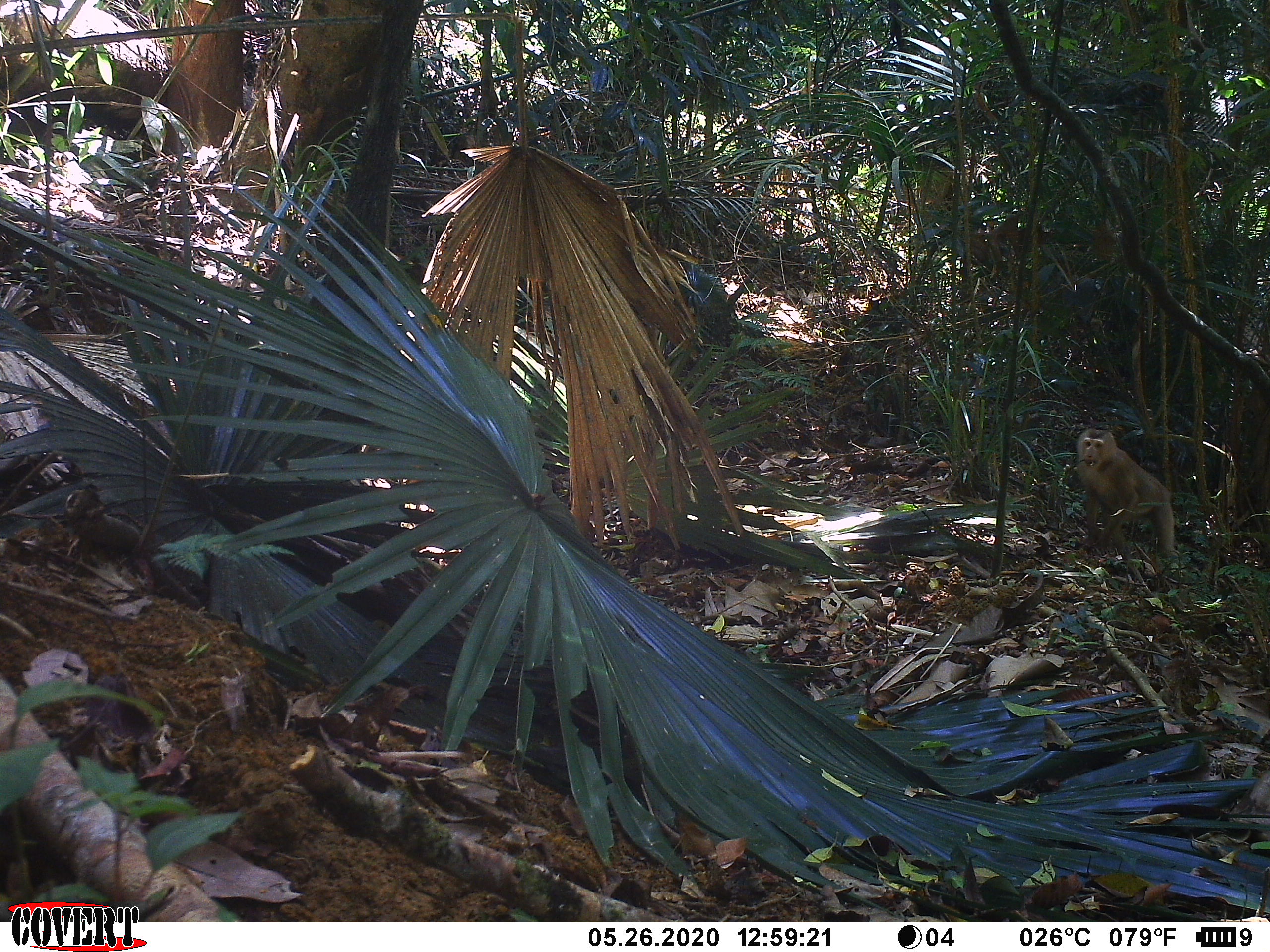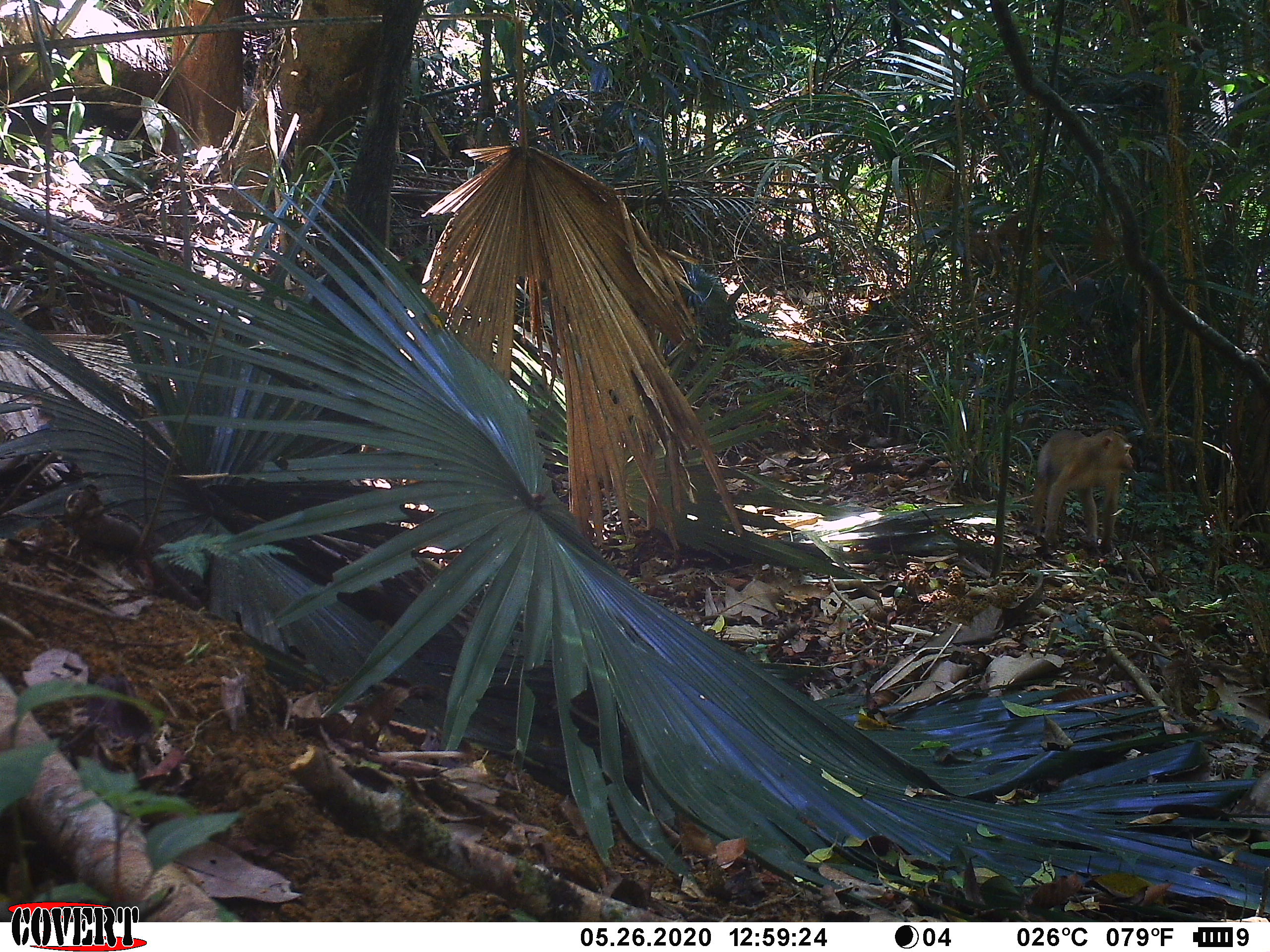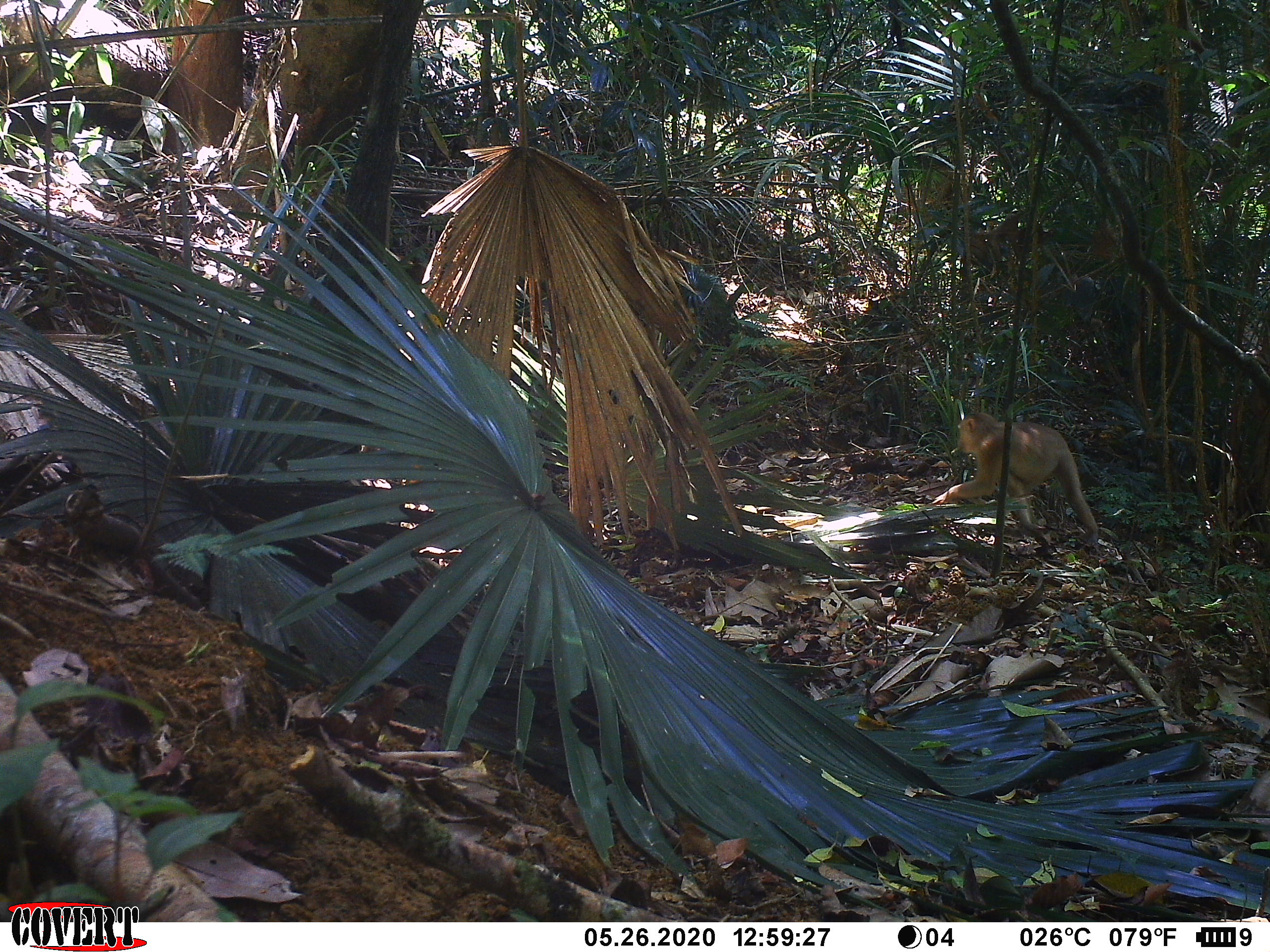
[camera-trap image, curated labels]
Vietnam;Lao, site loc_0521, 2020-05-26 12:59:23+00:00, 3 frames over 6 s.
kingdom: Animalia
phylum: Chordata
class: Mammalia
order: Primates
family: Cercopithecidae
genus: Macaca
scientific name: Macaca nemestrina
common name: pig-tailed macaque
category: pig tailed macaque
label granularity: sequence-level